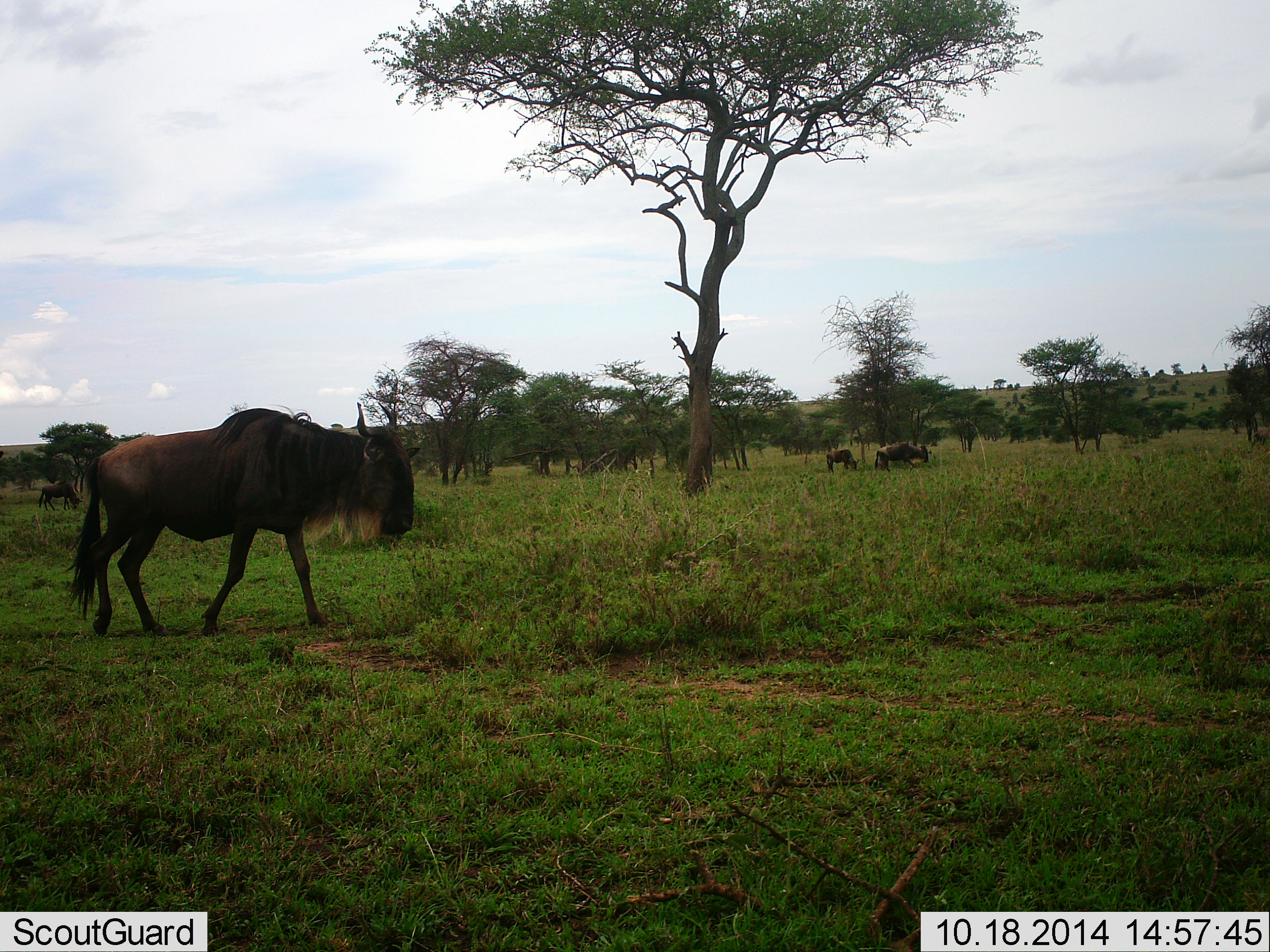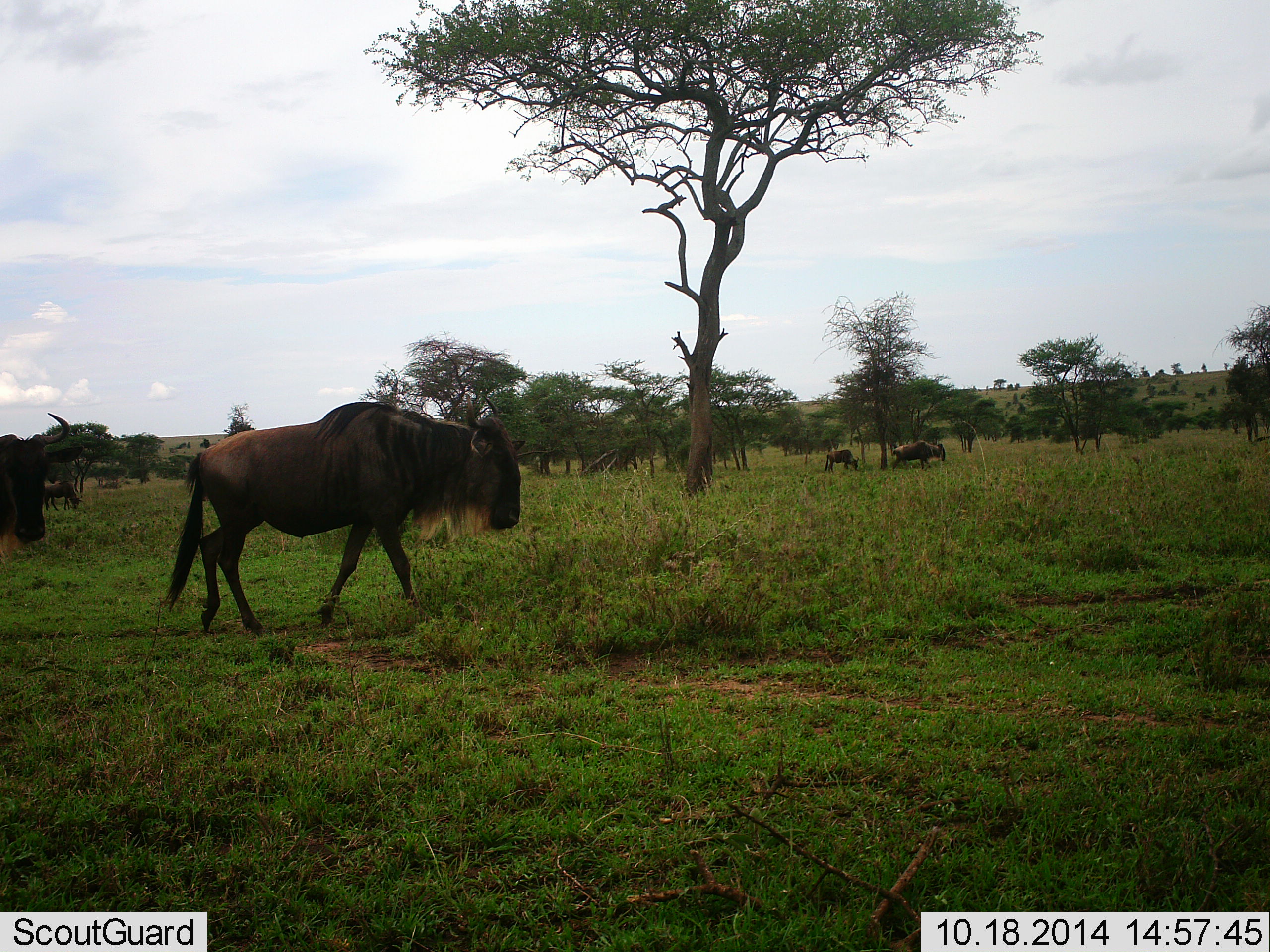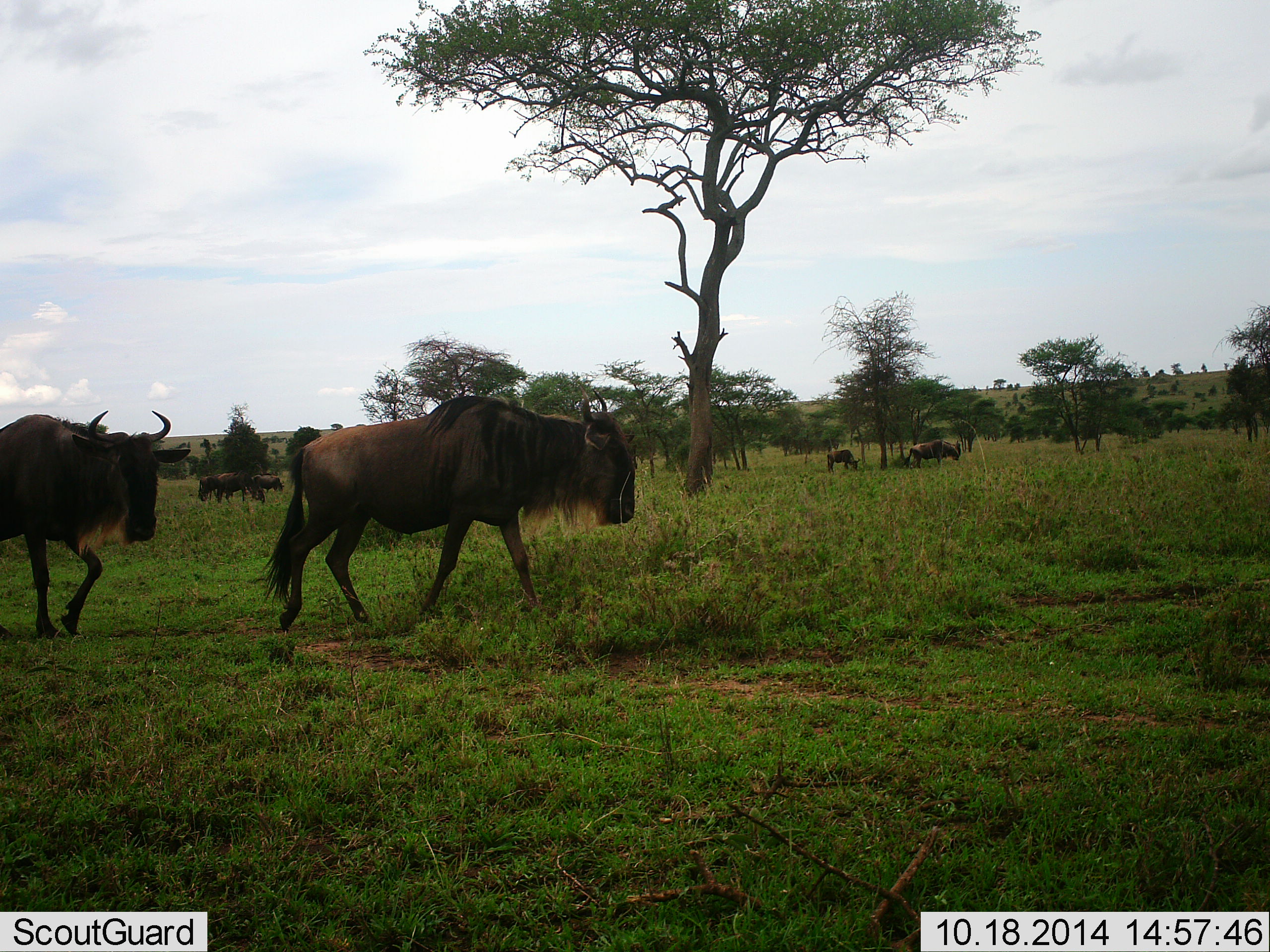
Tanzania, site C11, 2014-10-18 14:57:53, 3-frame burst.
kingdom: Animalia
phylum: Chordata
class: Mammalia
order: Artiodactyla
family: Bovidae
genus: Connochaetes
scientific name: Connochaetes taurinus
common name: blue wildebeest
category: wildebeest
Wildebeest (blue wildebeest) (Connochaetes taurinus), count 7. Behavior (volunteer vote fractions): standing 40%, resting 10%, moving 90%, interacting 0%. Young present (vote fraction): 0%. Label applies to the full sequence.